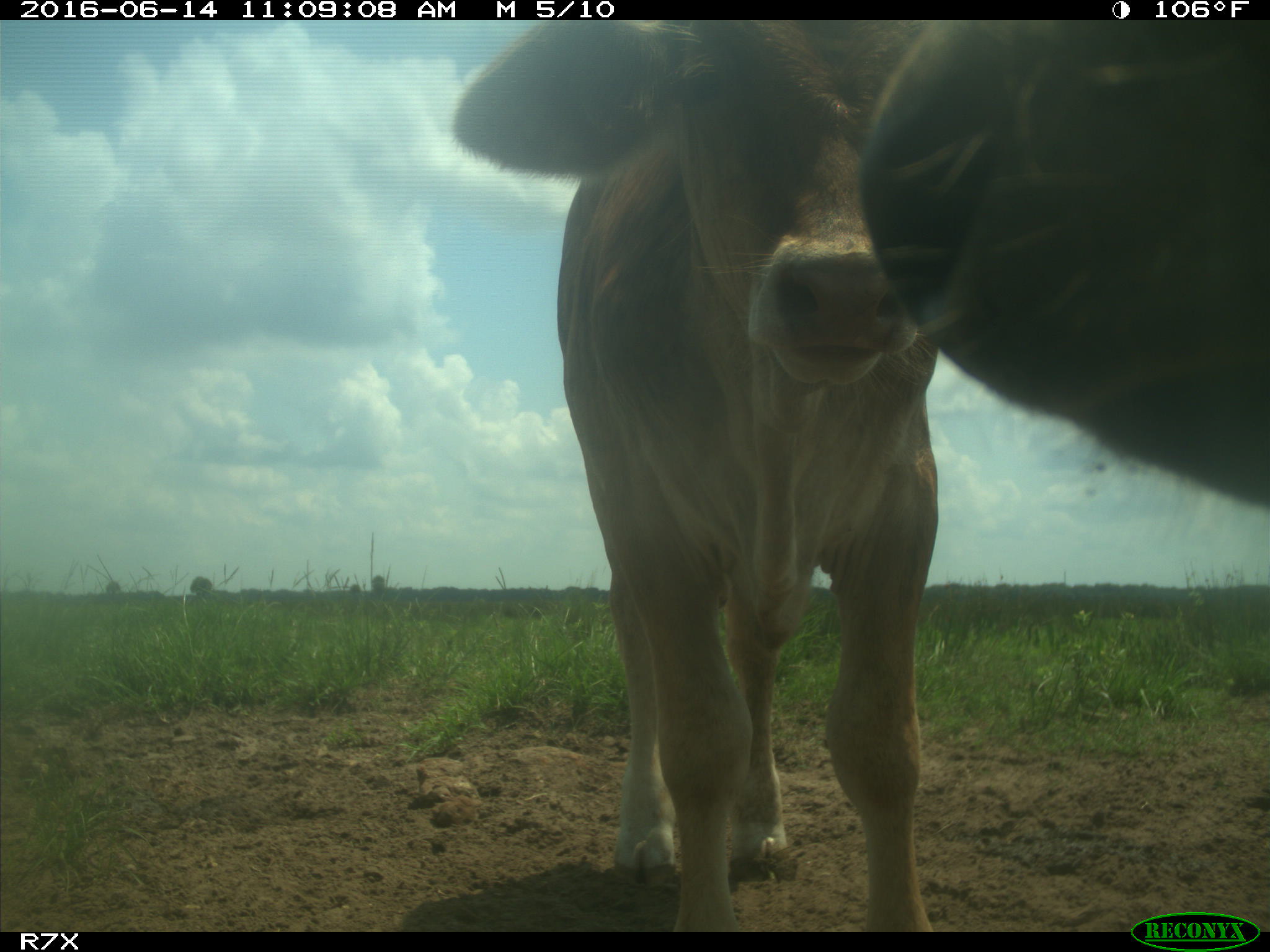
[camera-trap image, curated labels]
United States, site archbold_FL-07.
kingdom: Animalia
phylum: Chordata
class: Mammalia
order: Artiodactyla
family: Bovidae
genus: Bos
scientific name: Bos taurus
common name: domestic cow